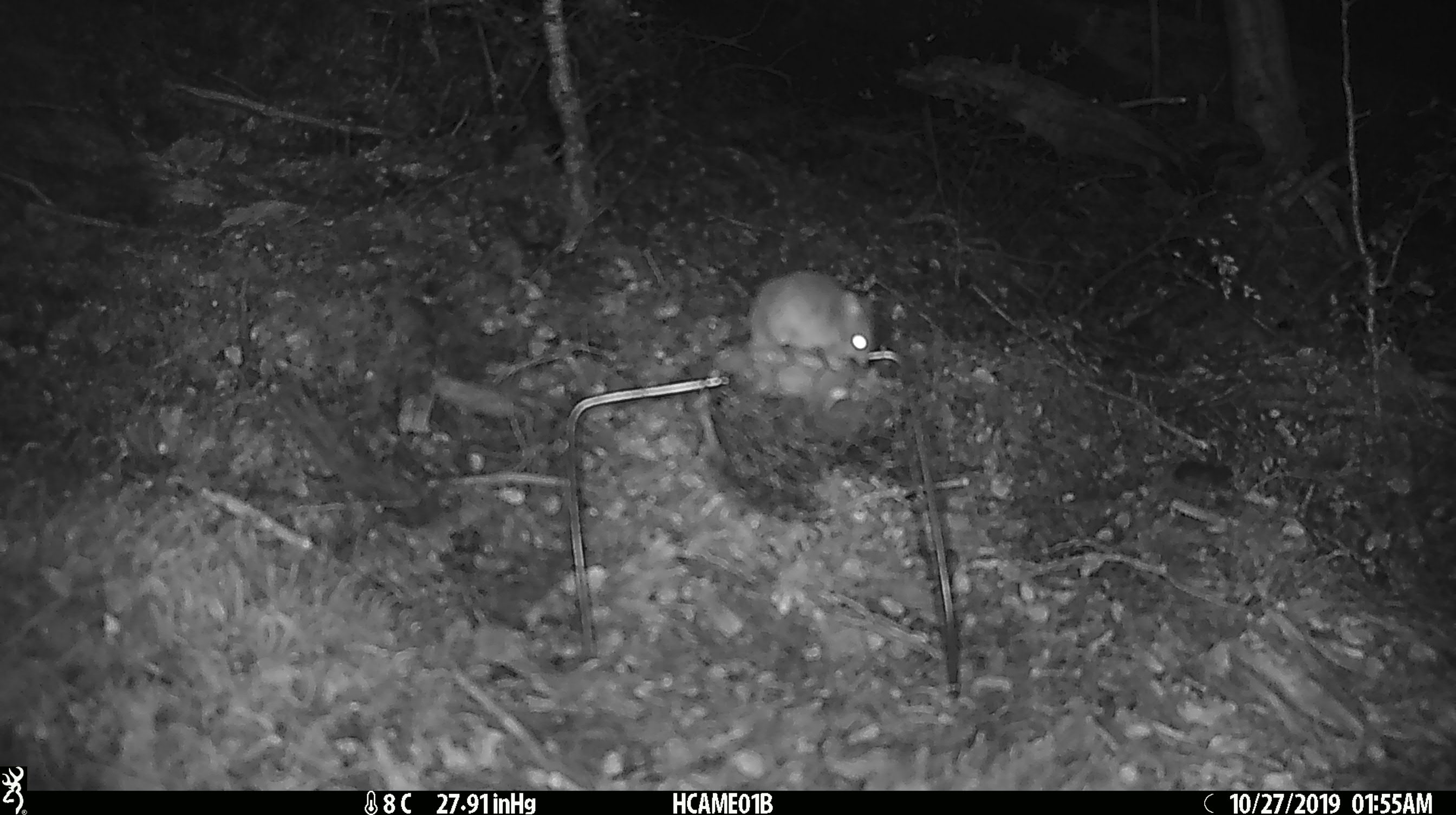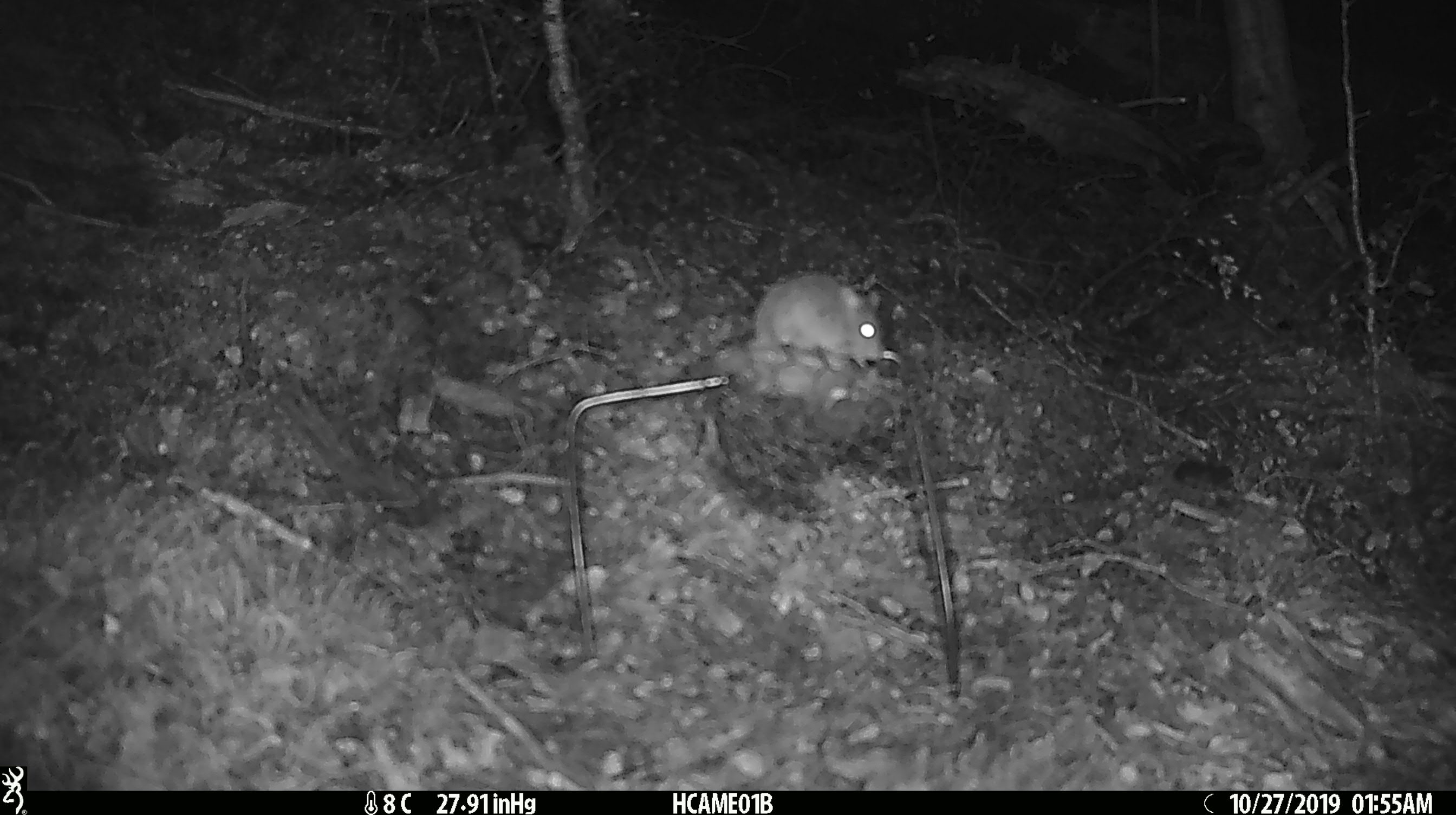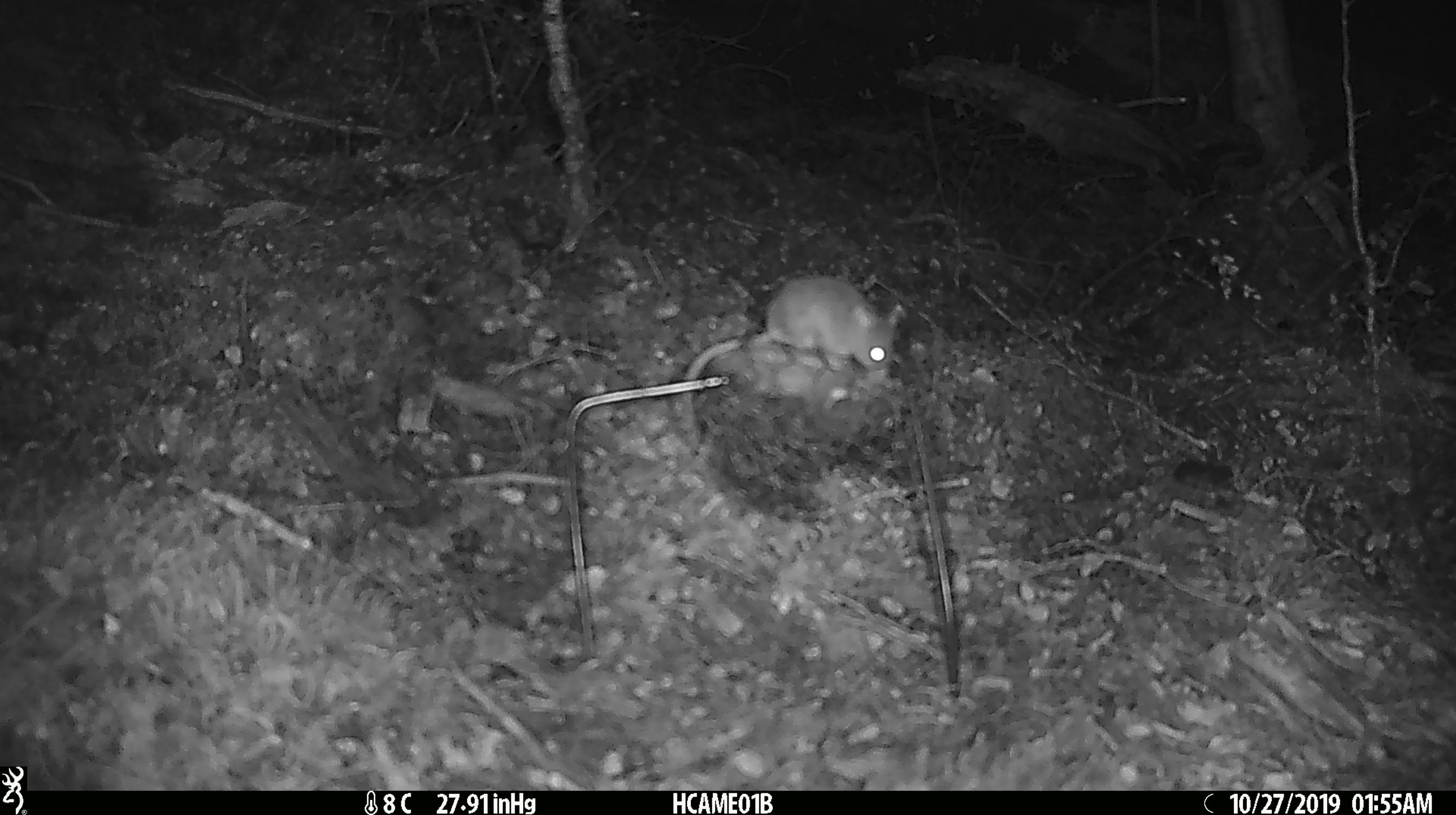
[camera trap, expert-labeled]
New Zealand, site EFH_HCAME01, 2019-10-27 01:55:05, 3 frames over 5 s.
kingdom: Animalia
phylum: Chordata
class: Mammalia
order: Rodentia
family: Muridae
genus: Mus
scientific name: Mus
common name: mouse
Mouse (Mus).